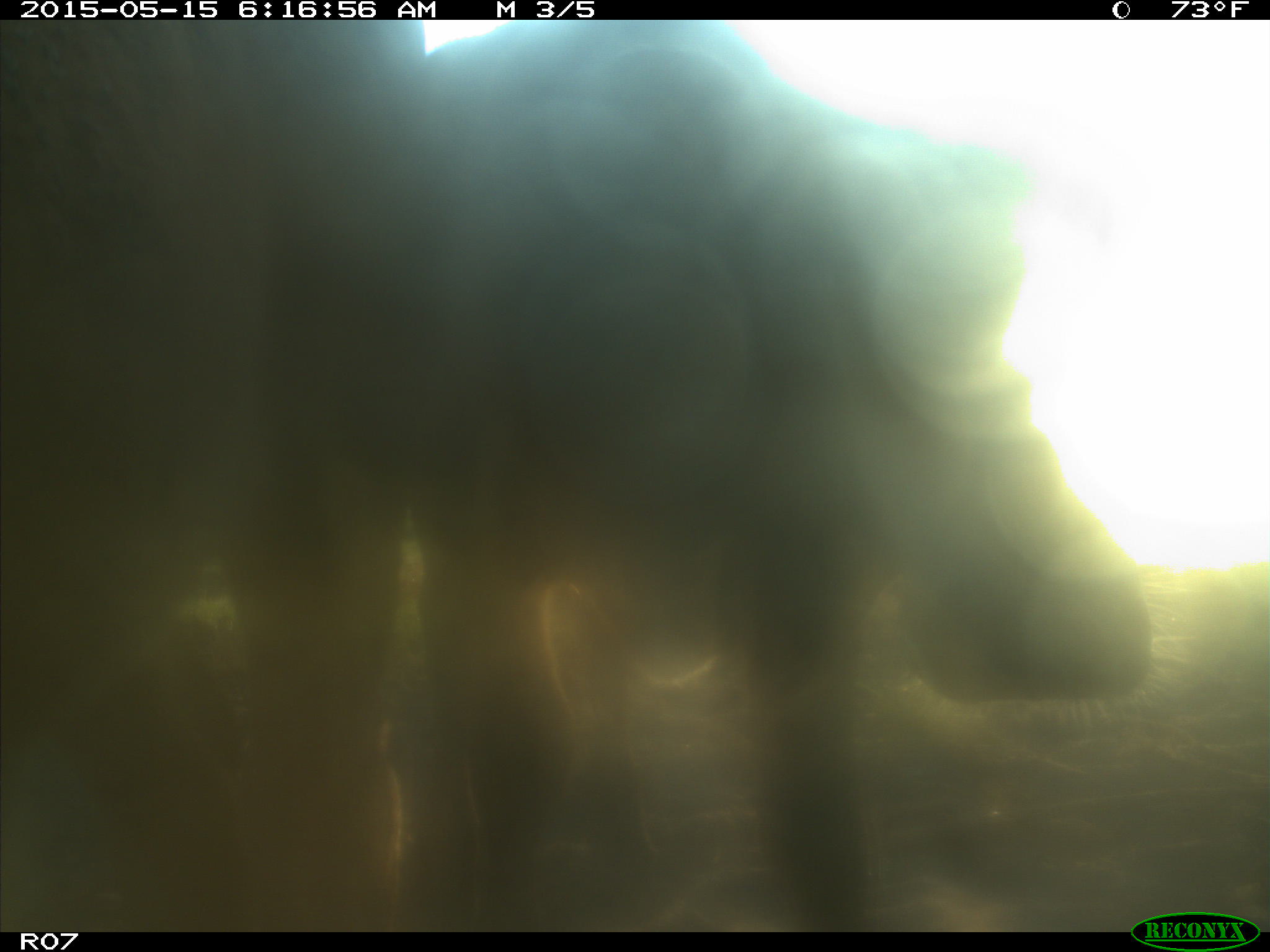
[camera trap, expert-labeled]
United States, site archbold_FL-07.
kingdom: Animalia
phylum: Chordata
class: Mammalia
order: Artiodactyla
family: Bovidae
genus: Bos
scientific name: Bos taurus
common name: domestic cow